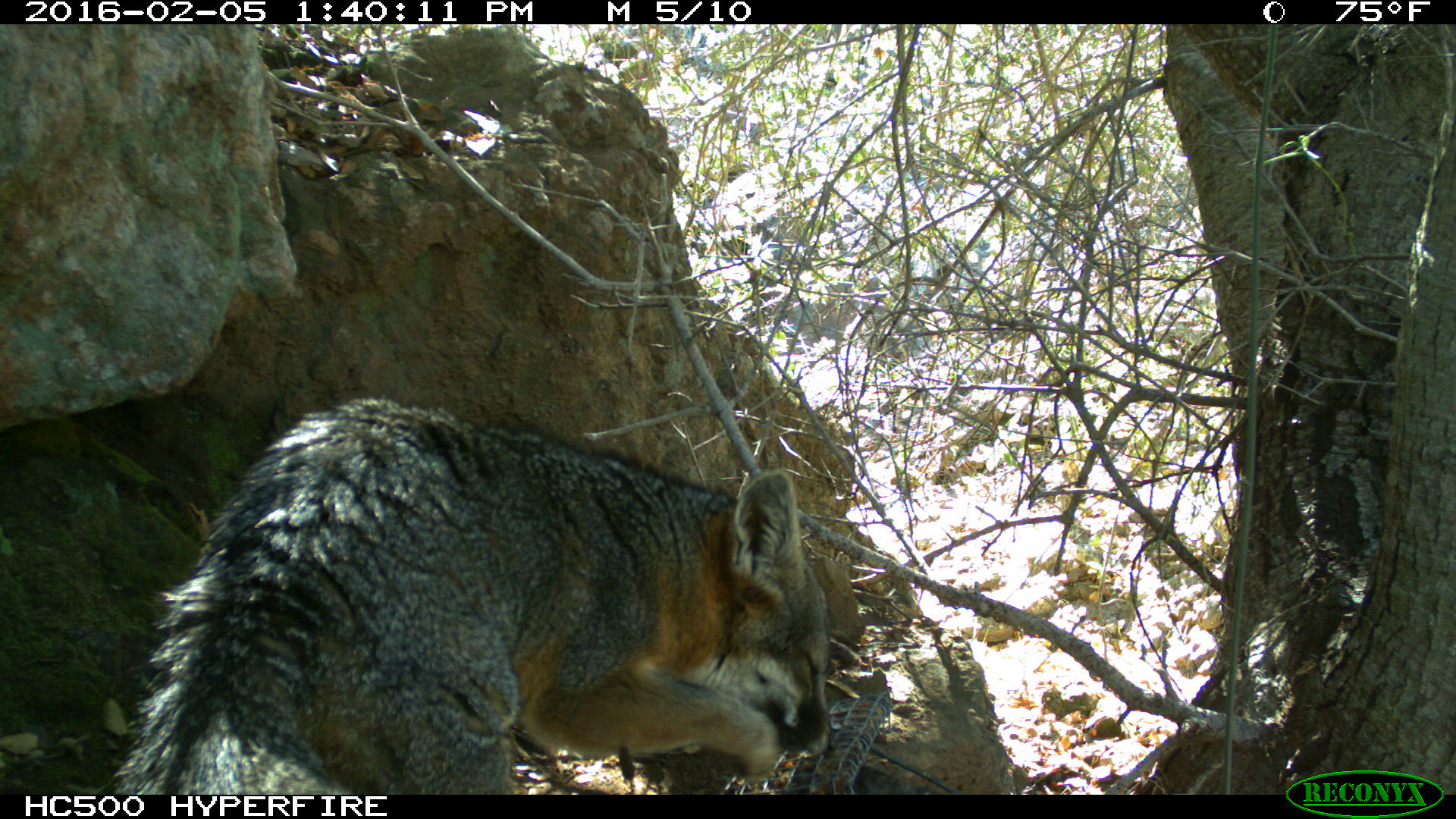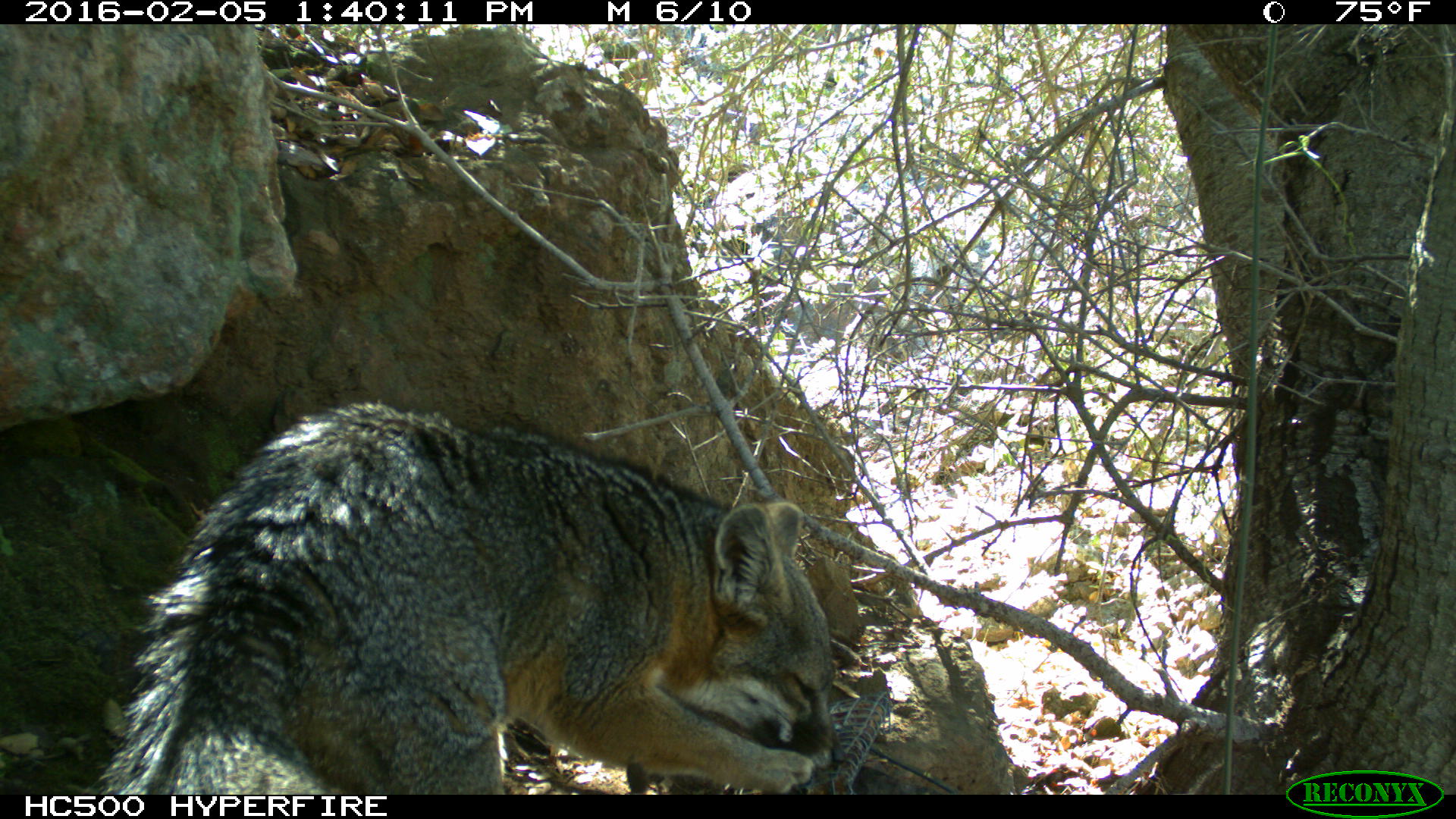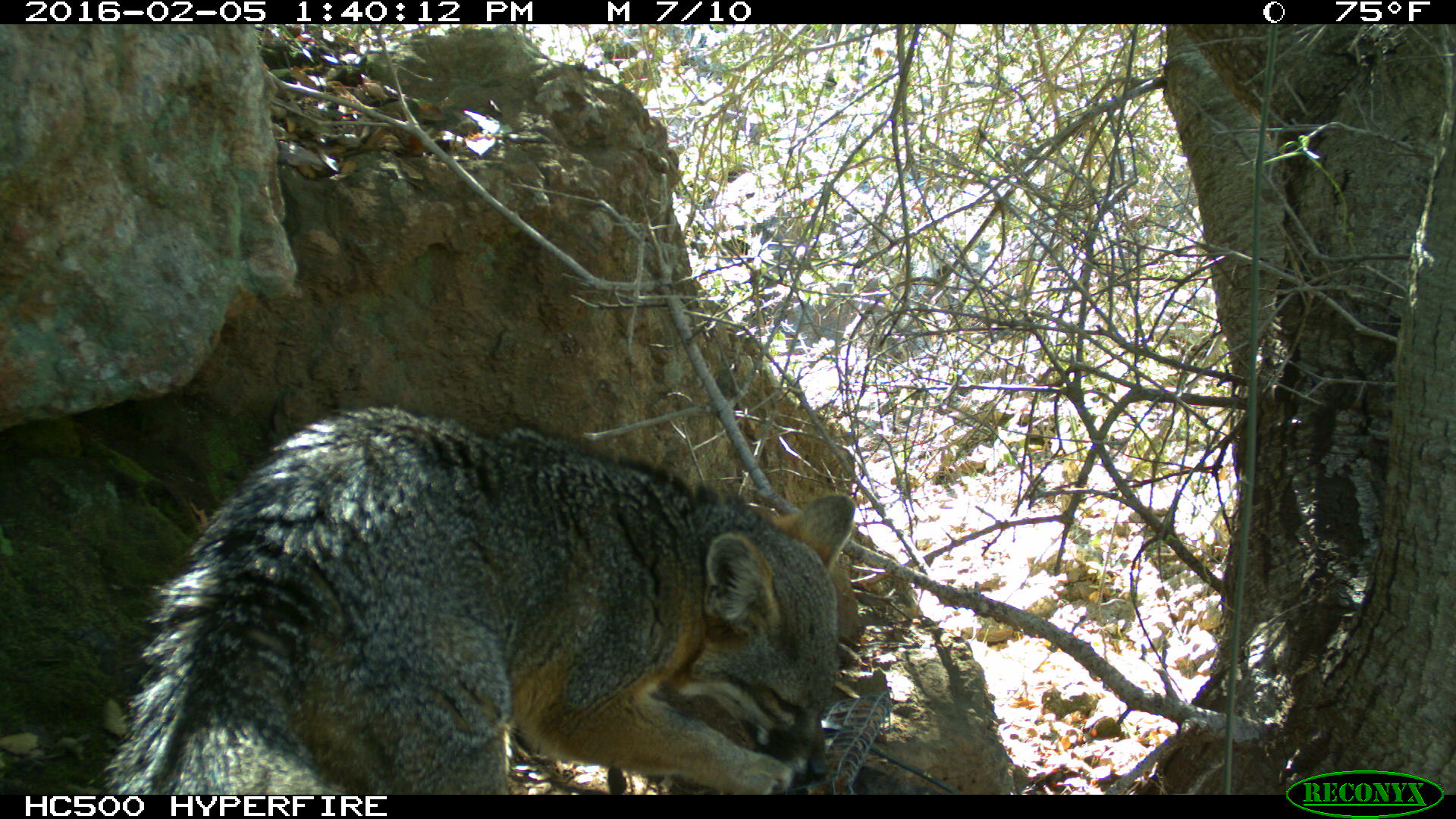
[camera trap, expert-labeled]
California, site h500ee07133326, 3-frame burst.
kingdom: Animalia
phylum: Chordata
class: Mammalia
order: Carnivora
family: Canidae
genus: Urocyon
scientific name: Urocyon littoralis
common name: island fox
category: fox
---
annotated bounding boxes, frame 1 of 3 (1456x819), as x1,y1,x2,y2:
fox: 113,396,839,794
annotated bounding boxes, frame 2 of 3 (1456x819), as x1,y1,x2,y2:
fox: 102,398,848,792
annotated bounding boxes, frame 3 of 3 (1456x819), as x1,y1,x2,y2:
fox: 108,401,855,794